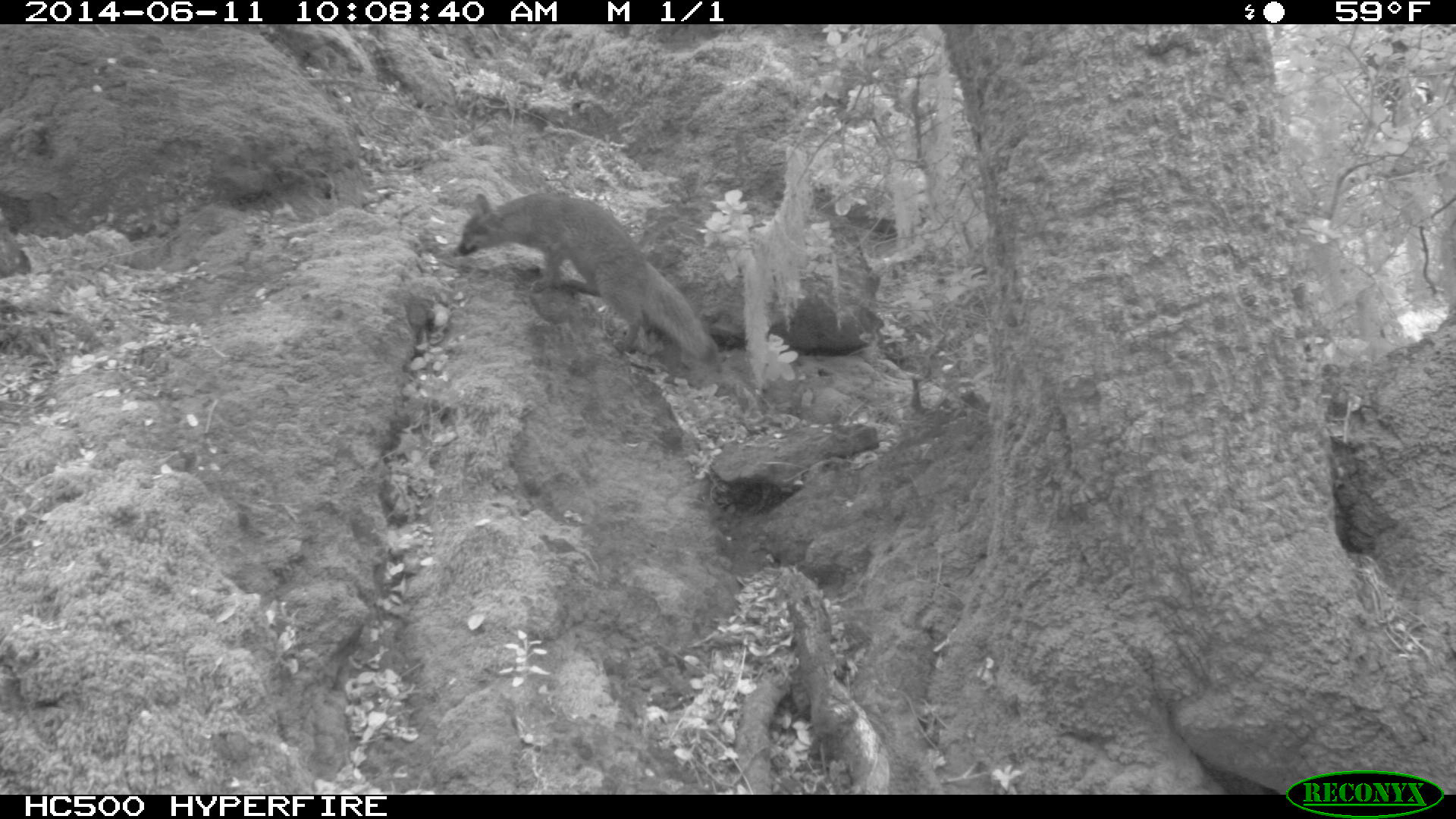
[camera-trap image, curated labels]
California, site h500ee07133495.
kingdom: Animalia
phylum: Chordata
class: Mammalia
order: Carnivora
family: Canidae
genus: Urocyon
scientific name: Urocyon littoralis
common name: island fox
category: fox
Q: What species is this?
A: Fox (island fox) (Urocyon littoralis).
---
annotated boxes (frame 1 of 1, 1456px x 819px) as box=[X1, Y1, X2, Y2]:
fox: box=[459, 192, 719, 364]